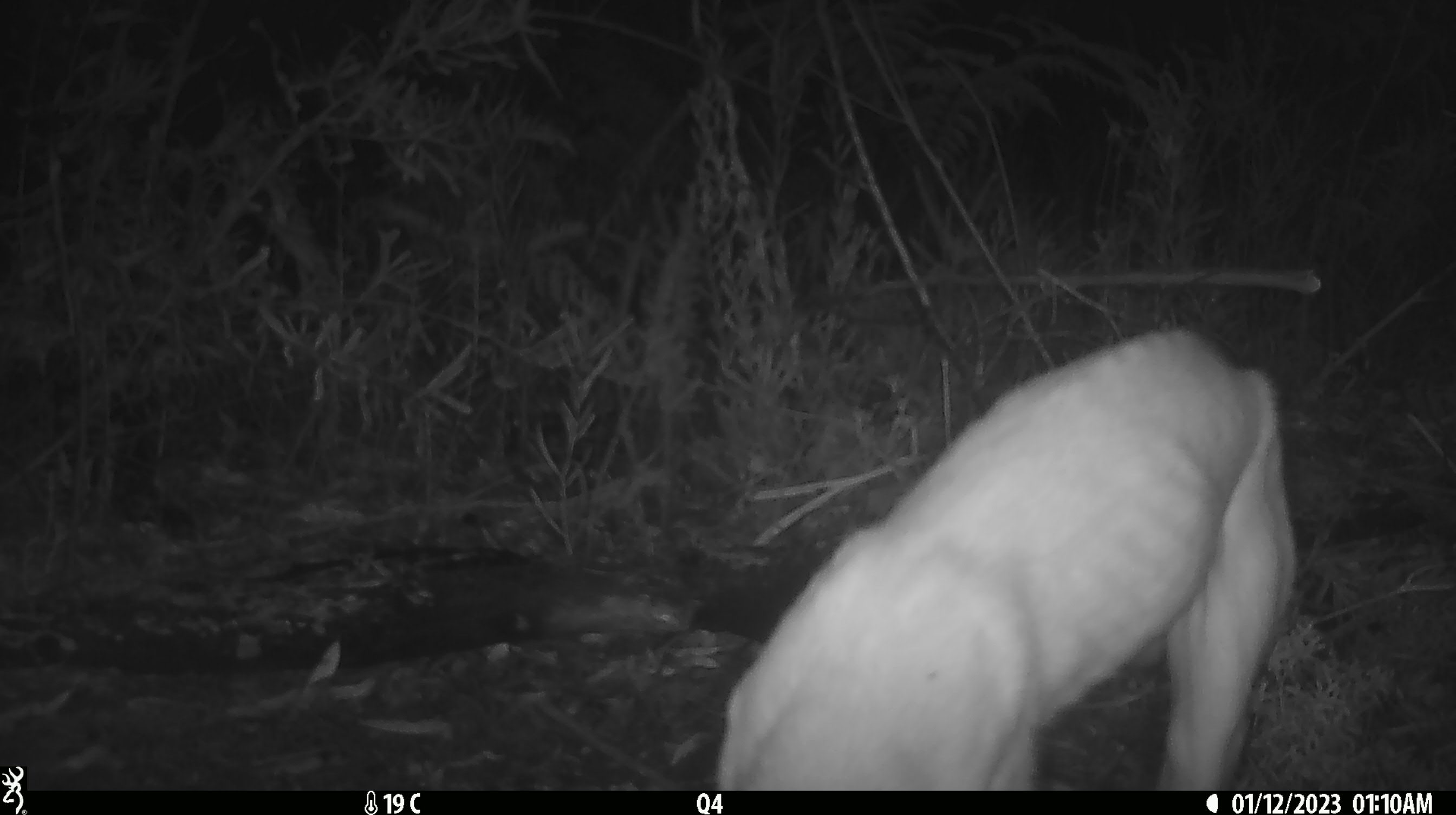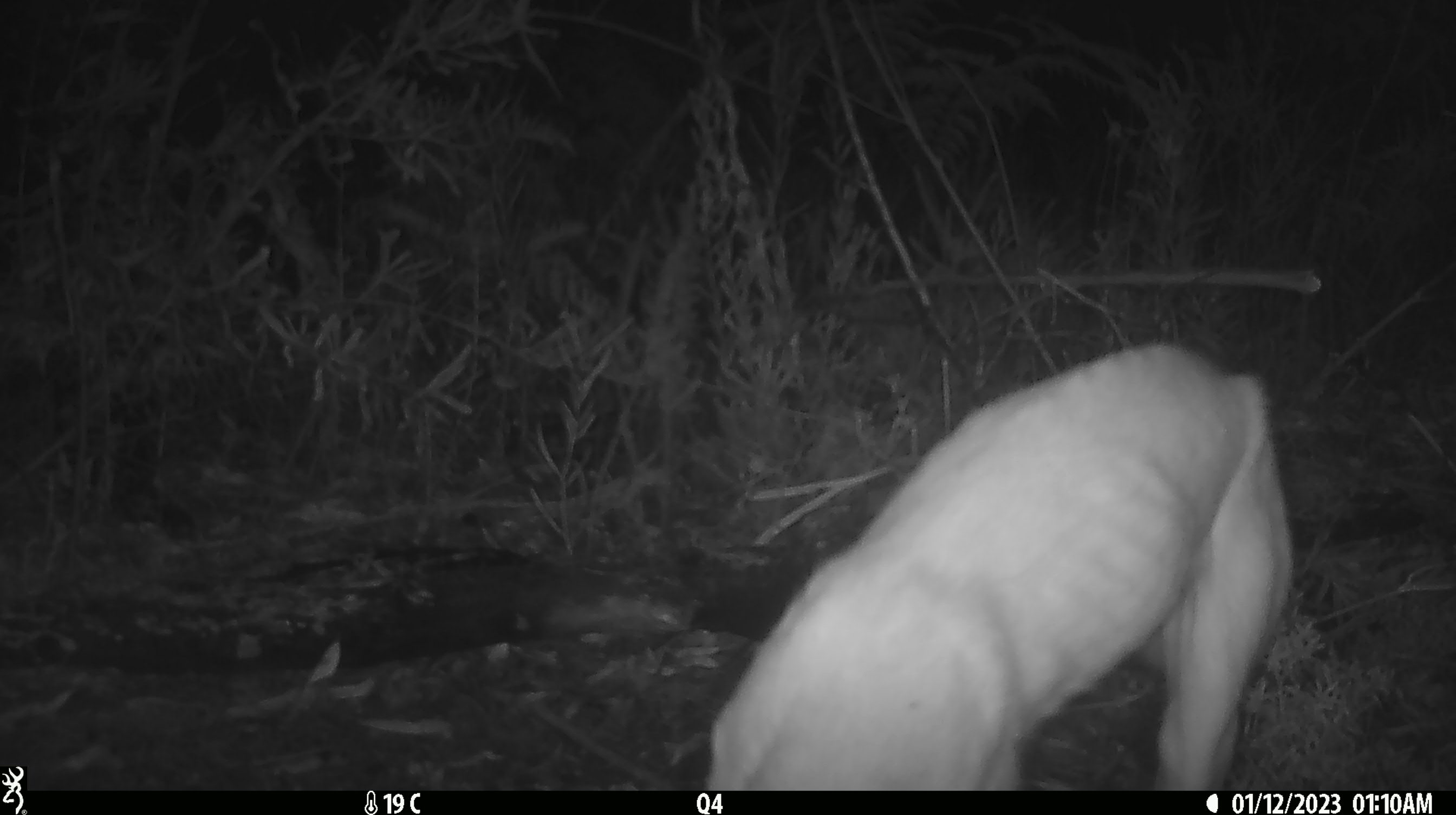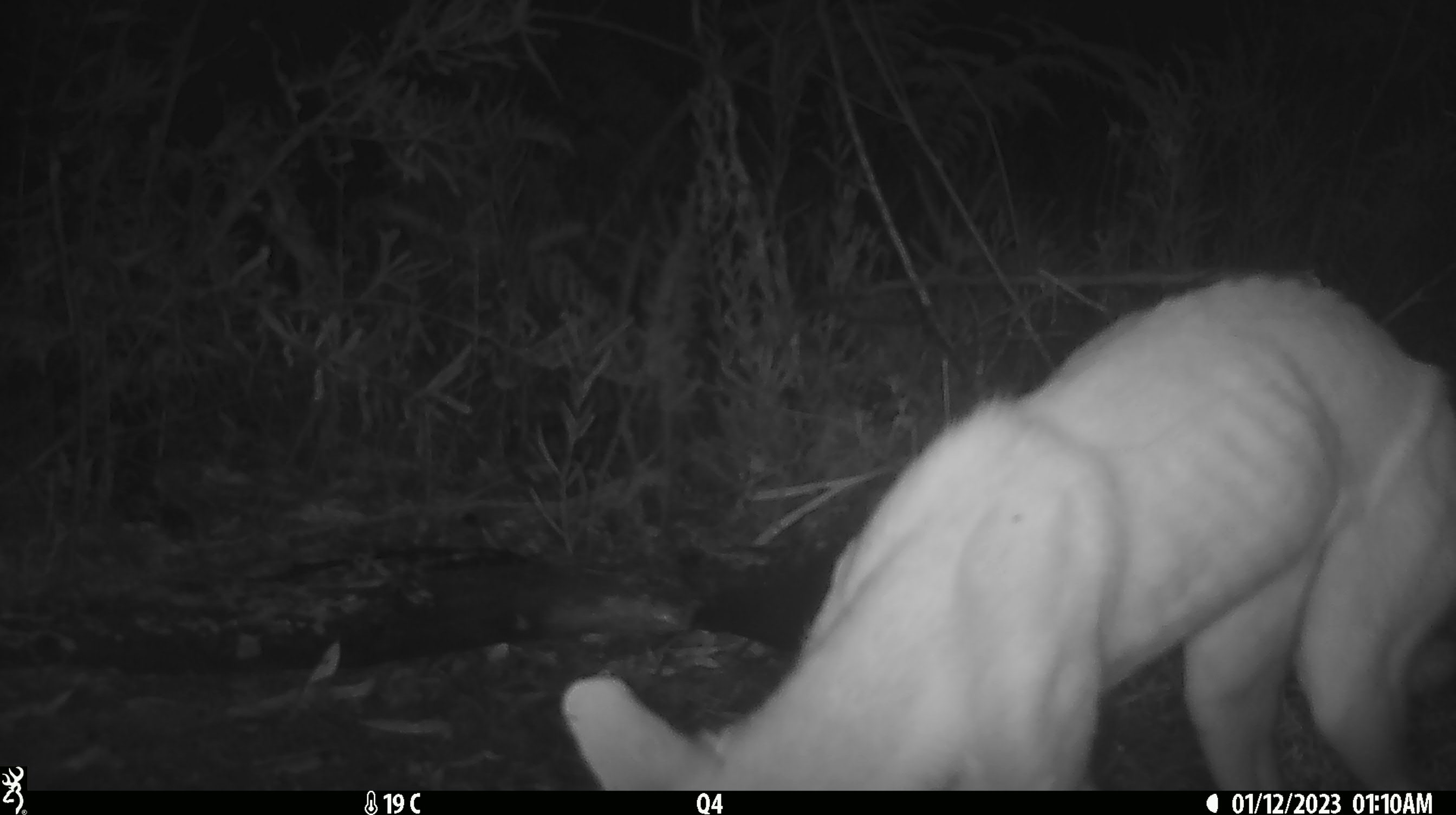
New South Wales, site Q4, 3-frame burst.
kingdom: Animalia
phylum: Chordata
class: Mammalia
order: Carnivora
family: Canidae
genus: Canis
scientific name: Canis familiaris dingo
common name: dingo